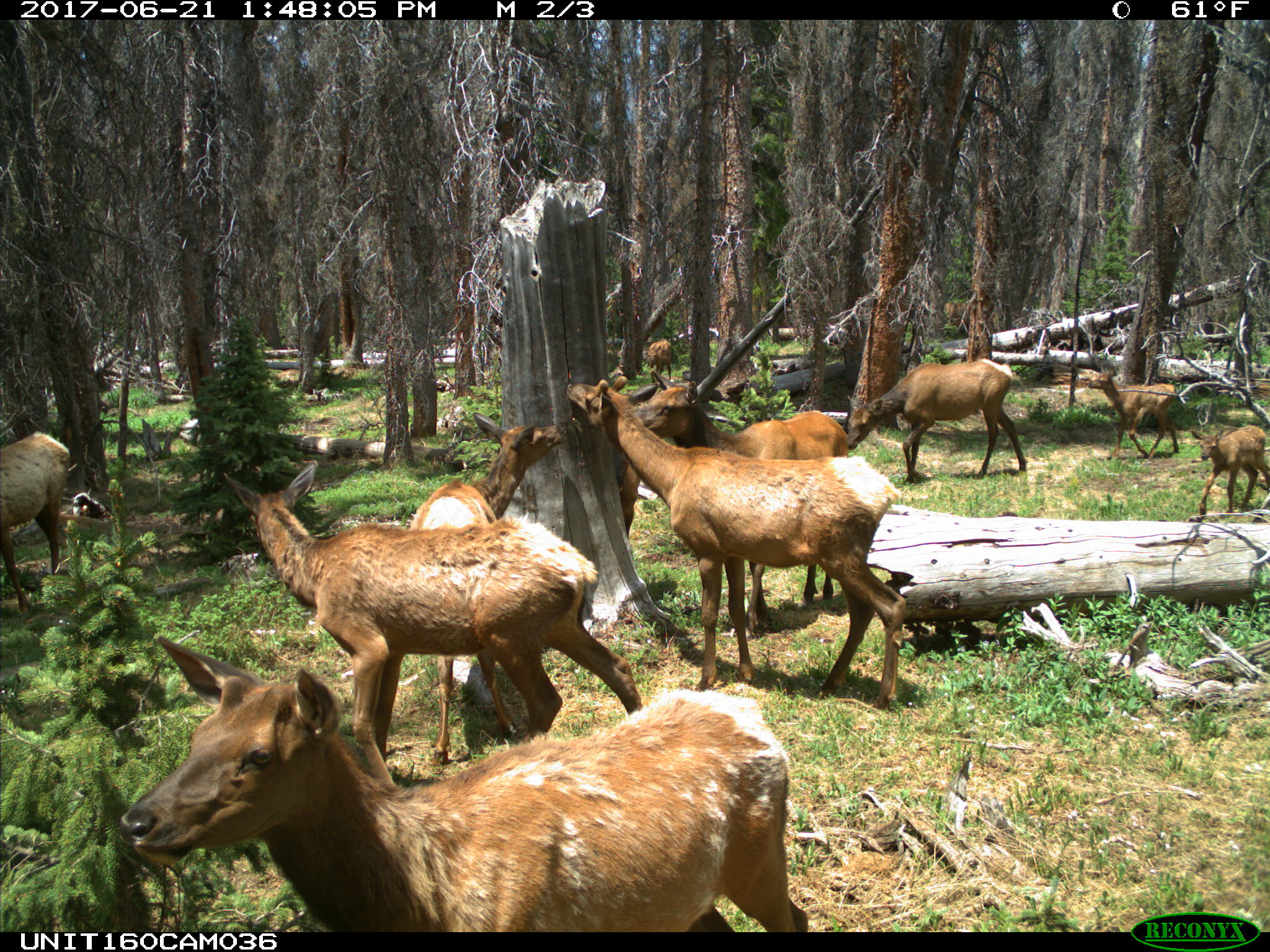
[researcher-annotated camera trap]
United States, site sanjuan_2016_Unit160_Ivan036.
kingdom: Animalia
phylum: Chordata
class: Mammalia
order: Artiodactyla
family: Cervidae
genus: Cervus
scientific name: Cervus elaphus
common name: red deer